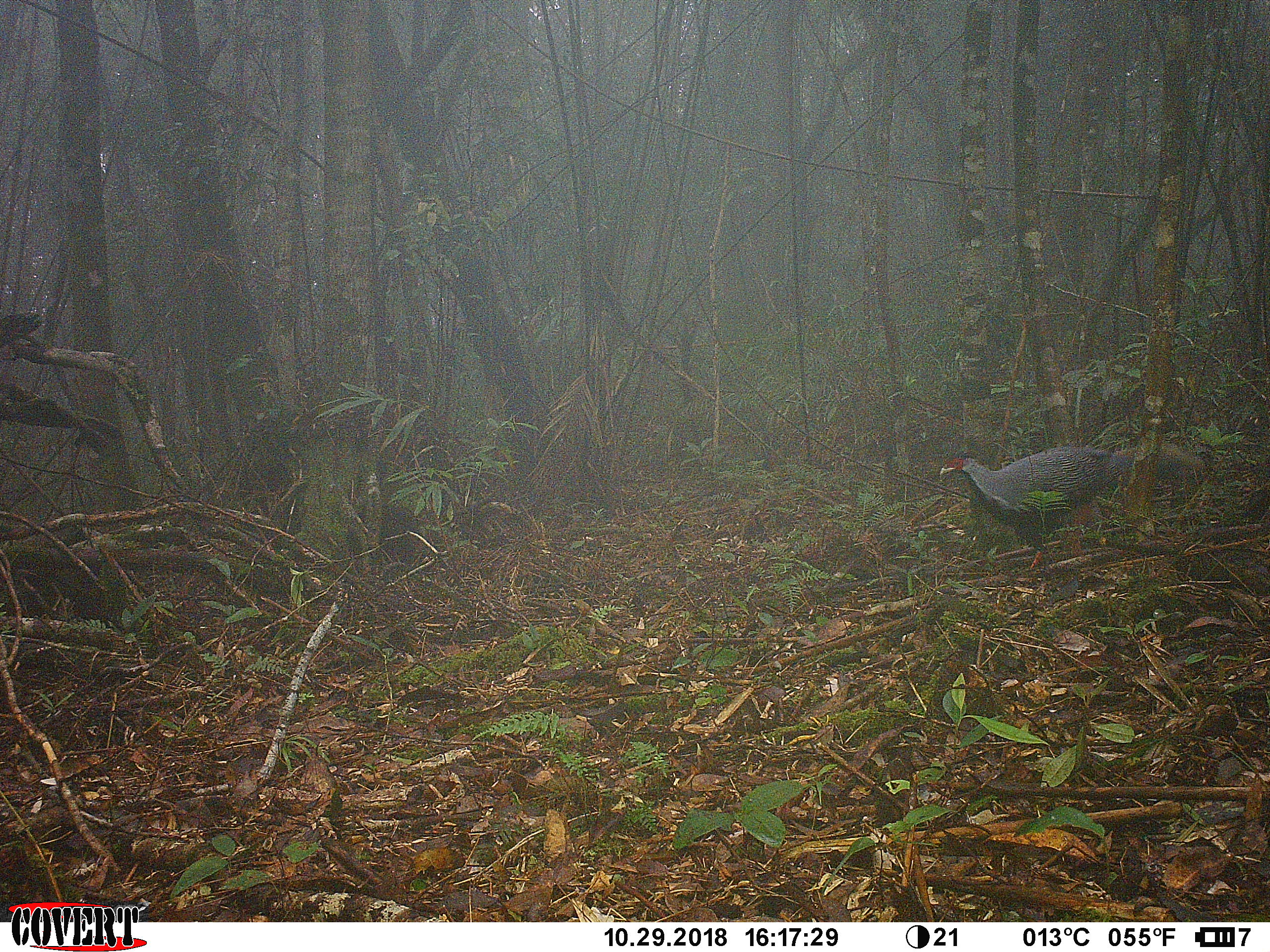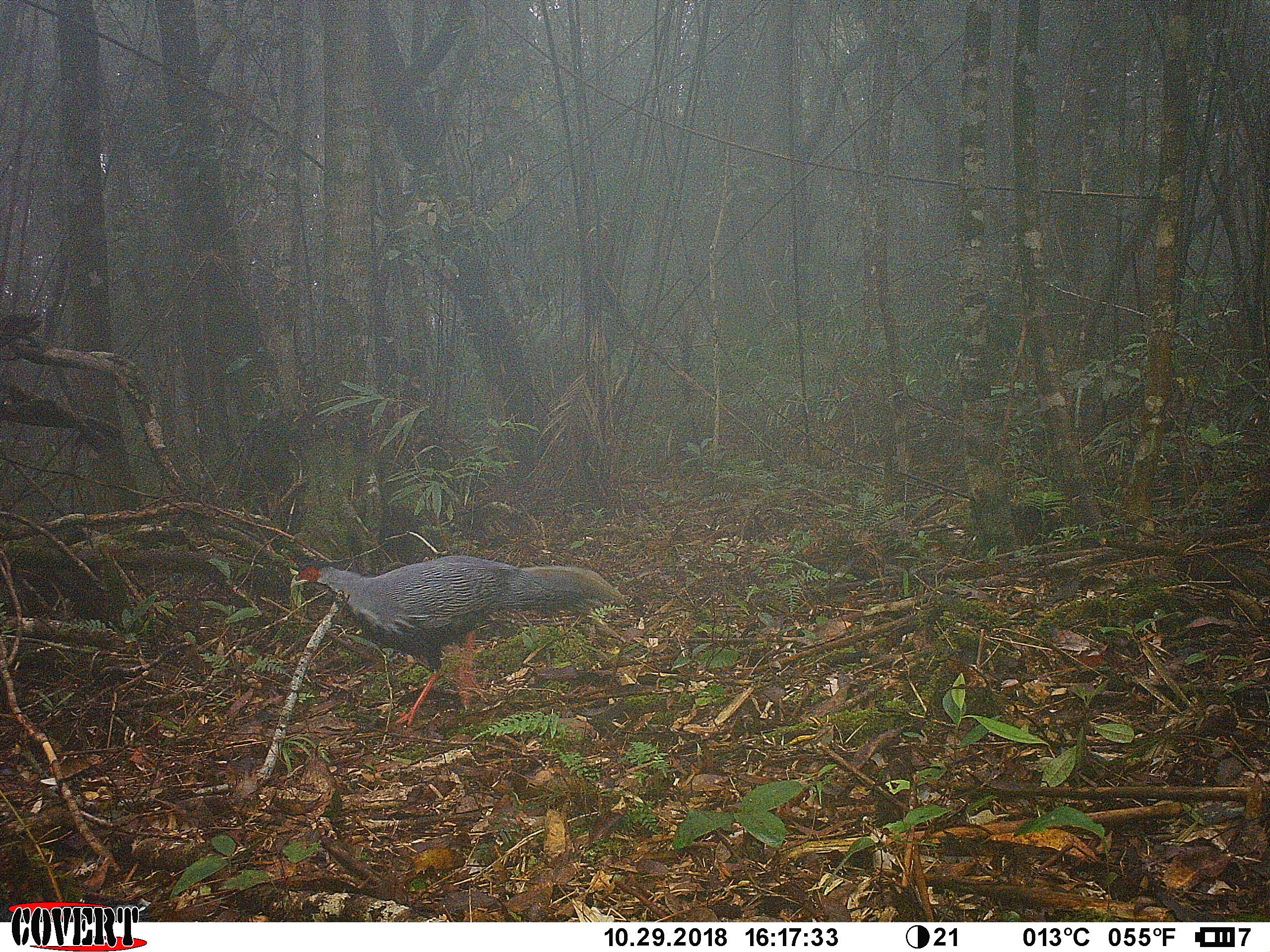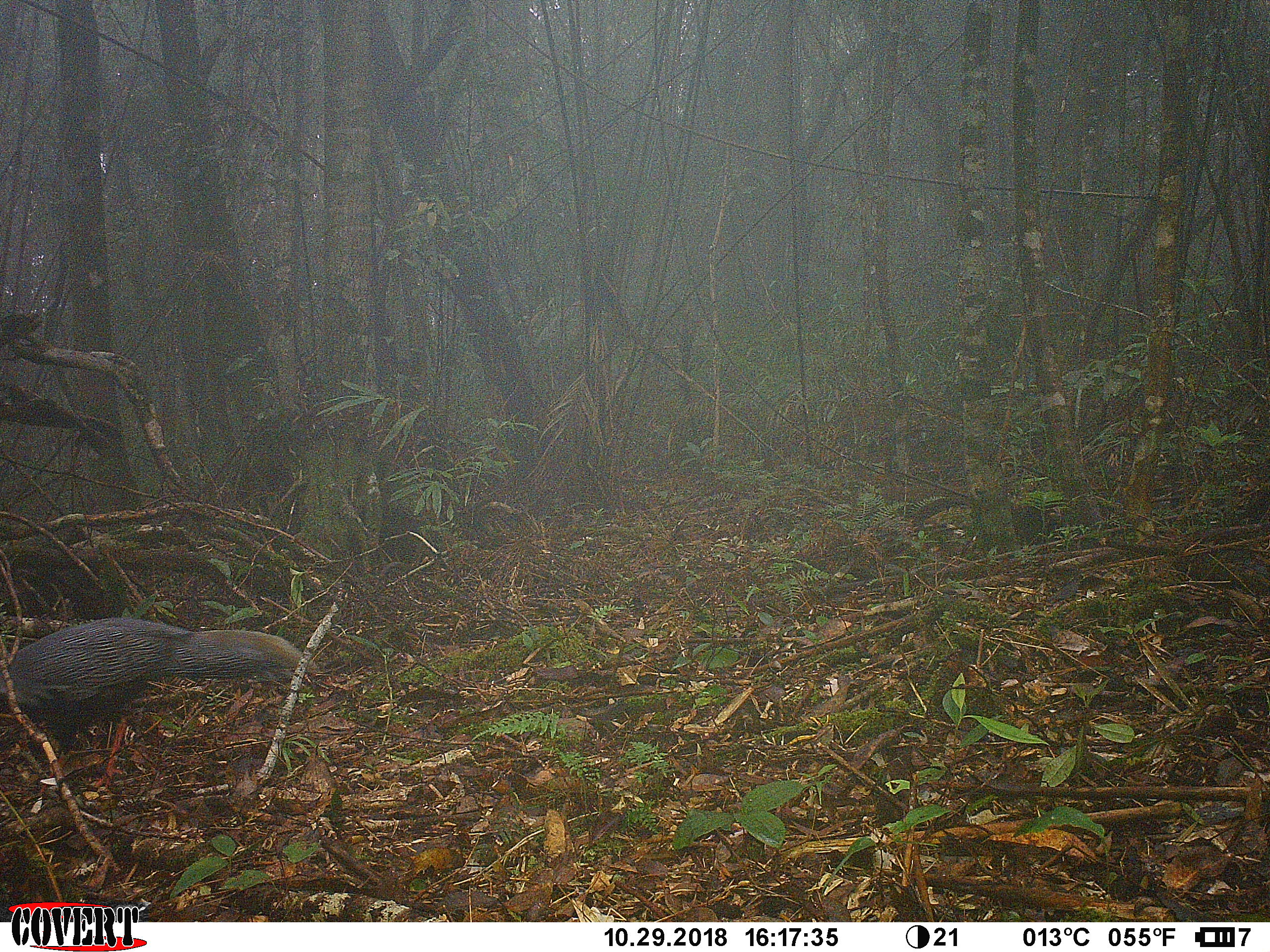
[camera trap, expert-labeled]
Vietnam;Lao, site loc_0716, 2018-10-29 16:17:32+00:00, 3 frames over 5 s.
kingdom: Animalia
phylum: Chordata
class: Aves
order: Galliformes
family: Phasianidae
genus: Lophura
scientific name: Lophura nycthemera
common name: silver pheasant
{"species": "silver pheasant (Lophura nycthemera)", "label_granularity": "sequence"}